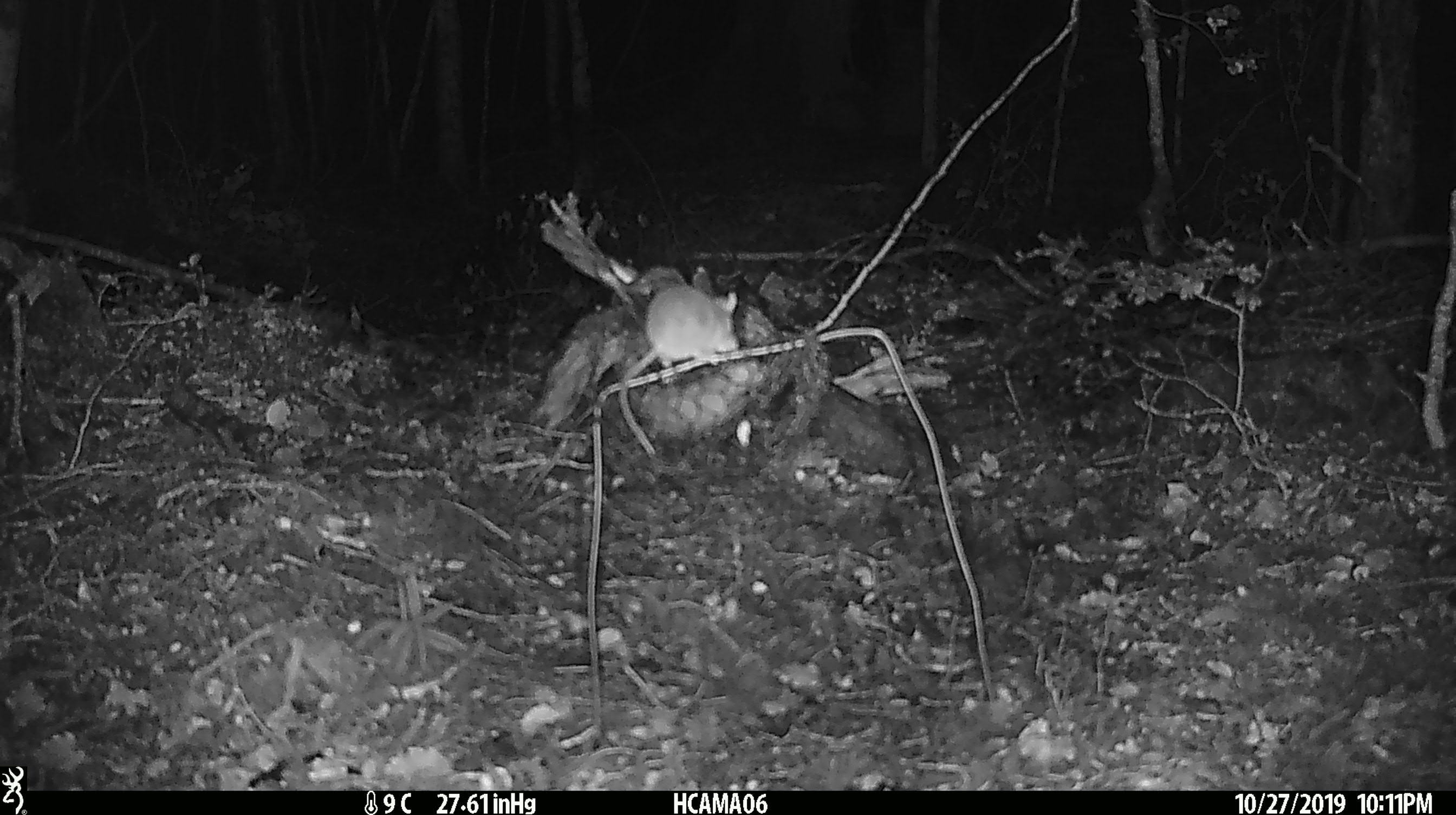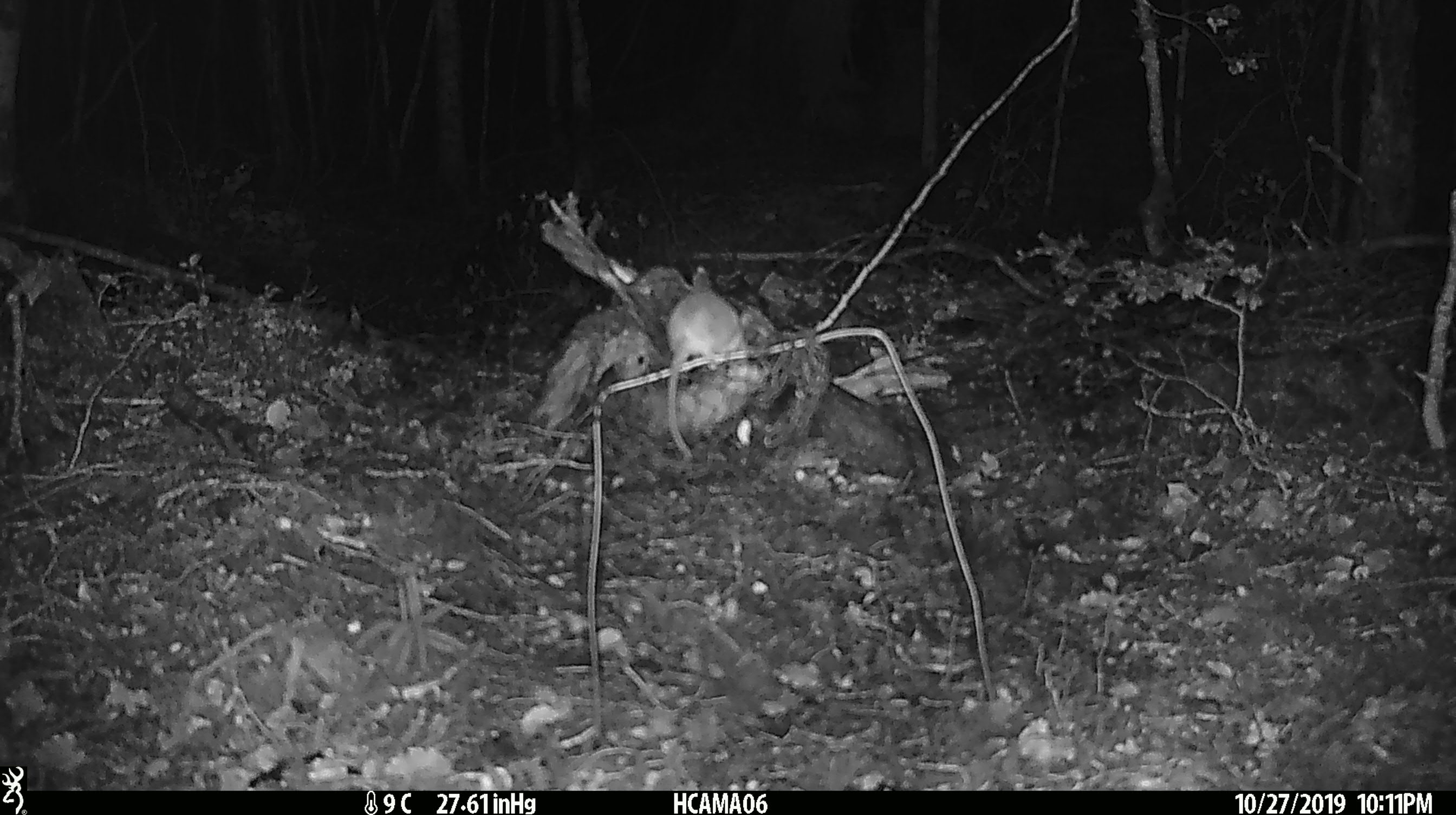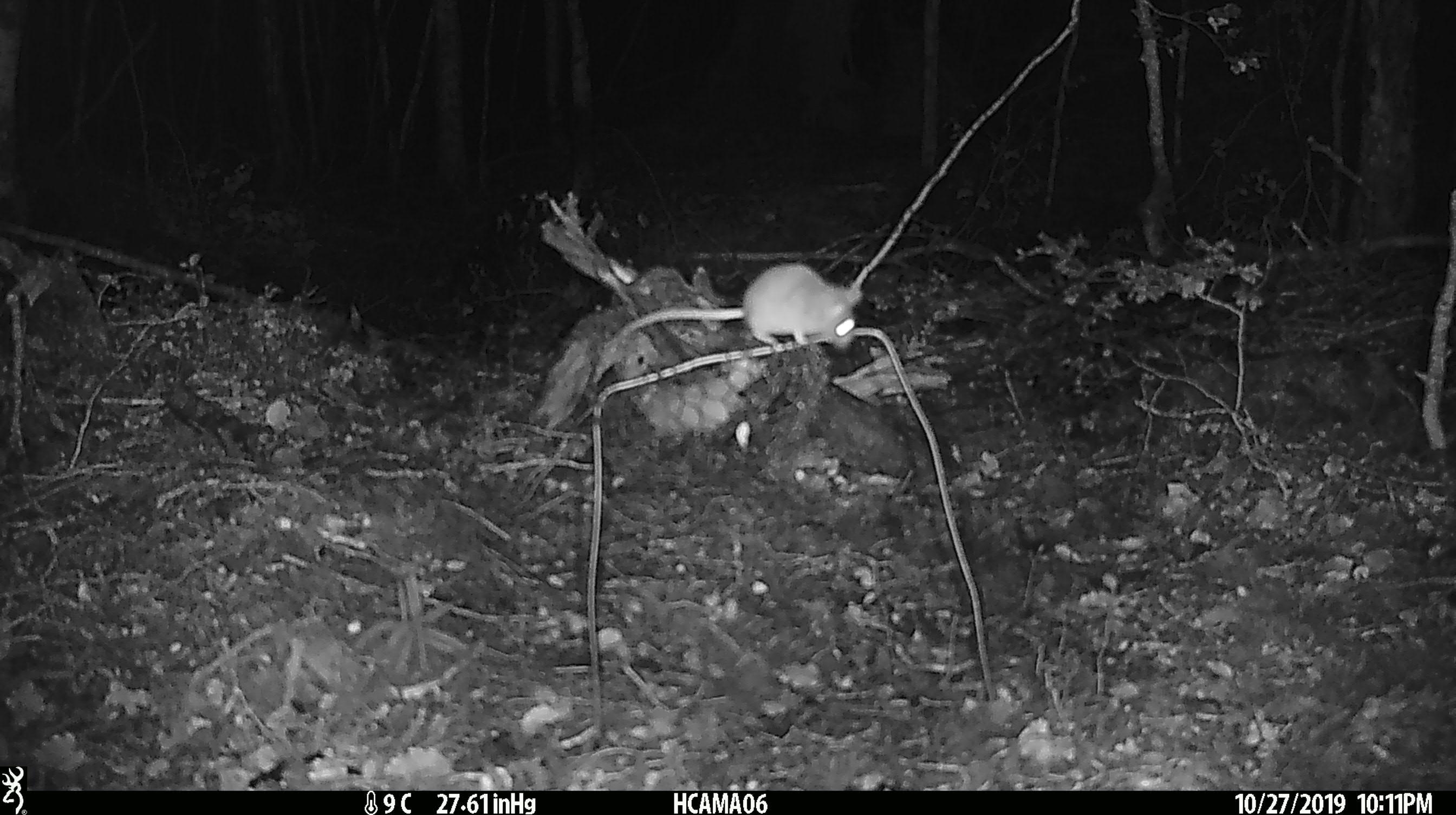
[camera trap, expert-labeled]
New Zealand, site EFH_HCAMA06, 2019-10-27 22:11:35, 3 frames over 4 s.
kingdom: Animalia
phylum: Chordata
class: Mammalia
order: Rodentia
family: Muridae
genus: Mus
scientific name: Mus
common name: mouse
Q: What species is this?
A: Mouse (Mus).